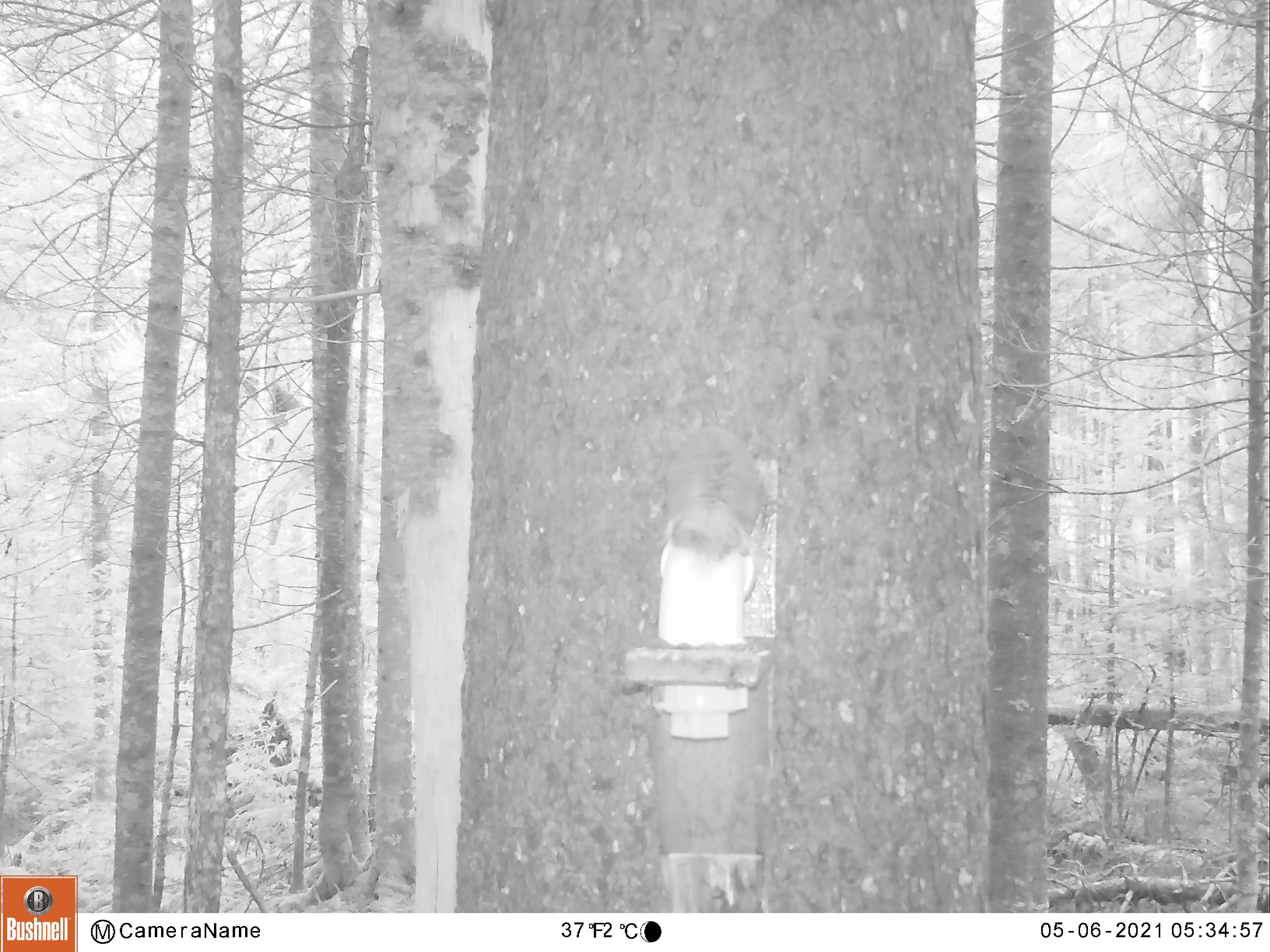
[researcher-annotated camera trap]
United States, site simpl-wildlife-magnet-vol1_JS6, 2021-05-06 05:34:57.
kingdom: Animalia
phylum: Chordata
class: Mammalia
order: Rodentia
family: Sciuridae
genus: Tamiasciurus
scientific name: Tamiasciurus hudsonicus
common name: red squirrel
Red squirrel (Tamiasciurus hudsonicus).